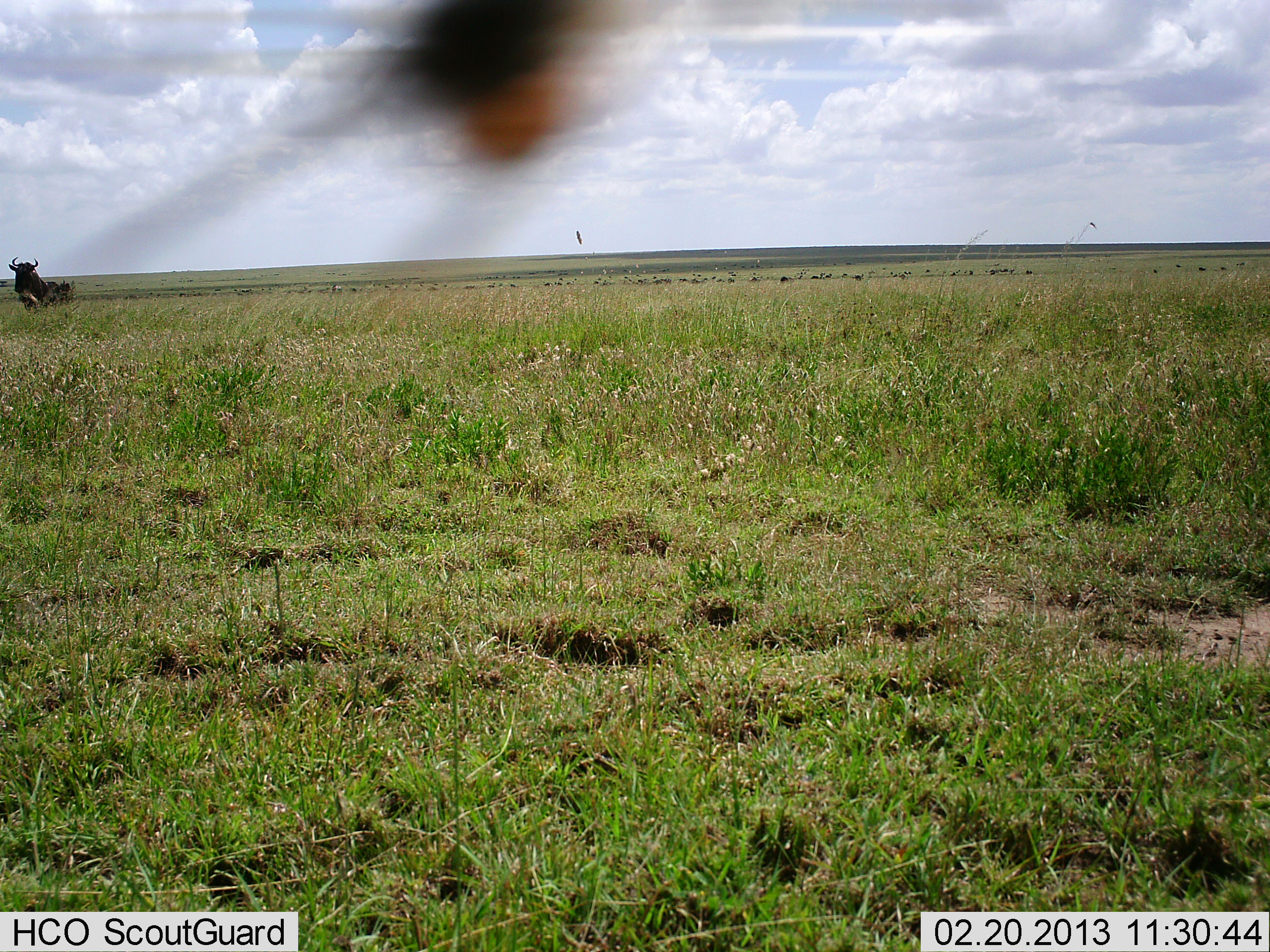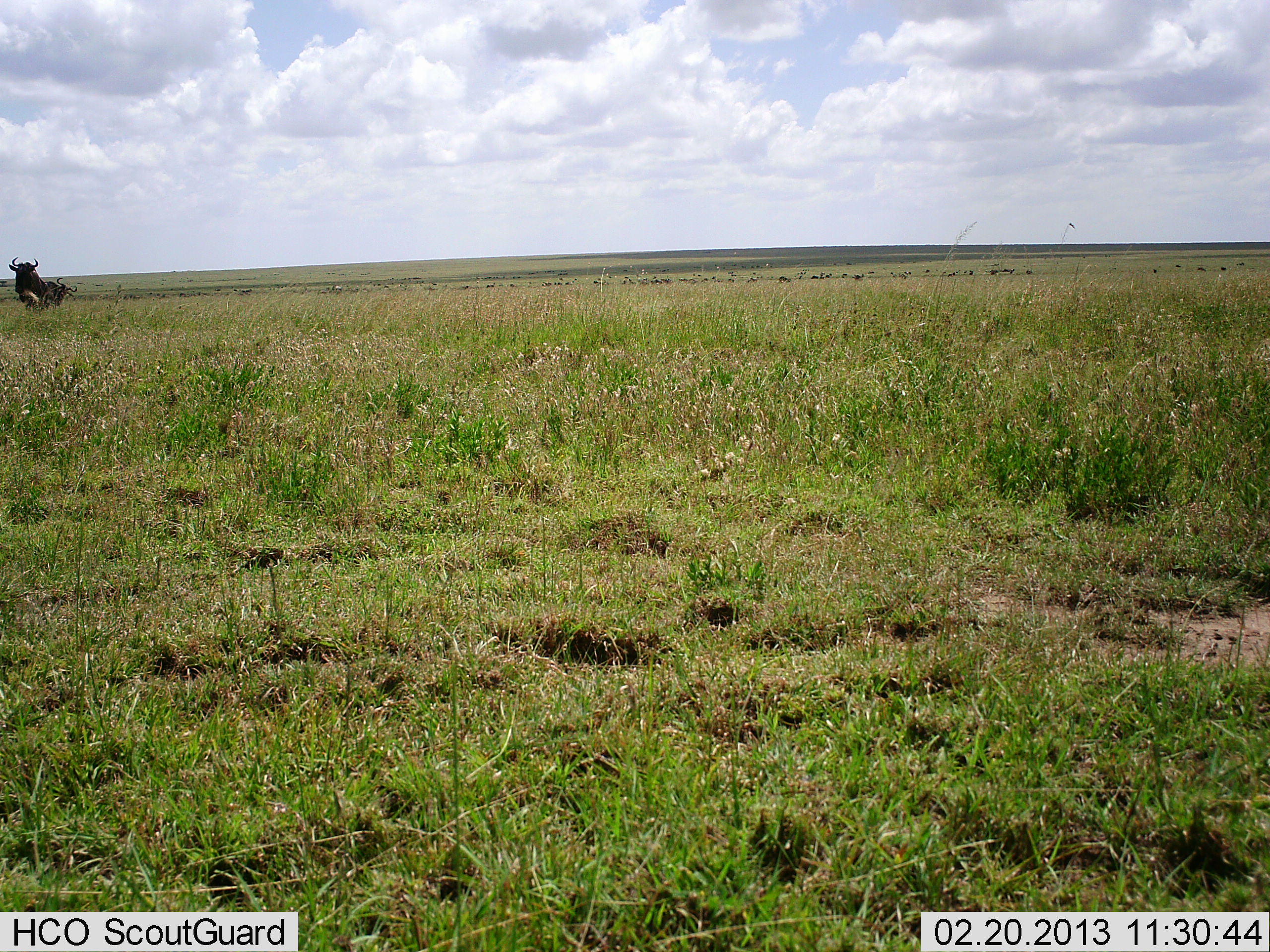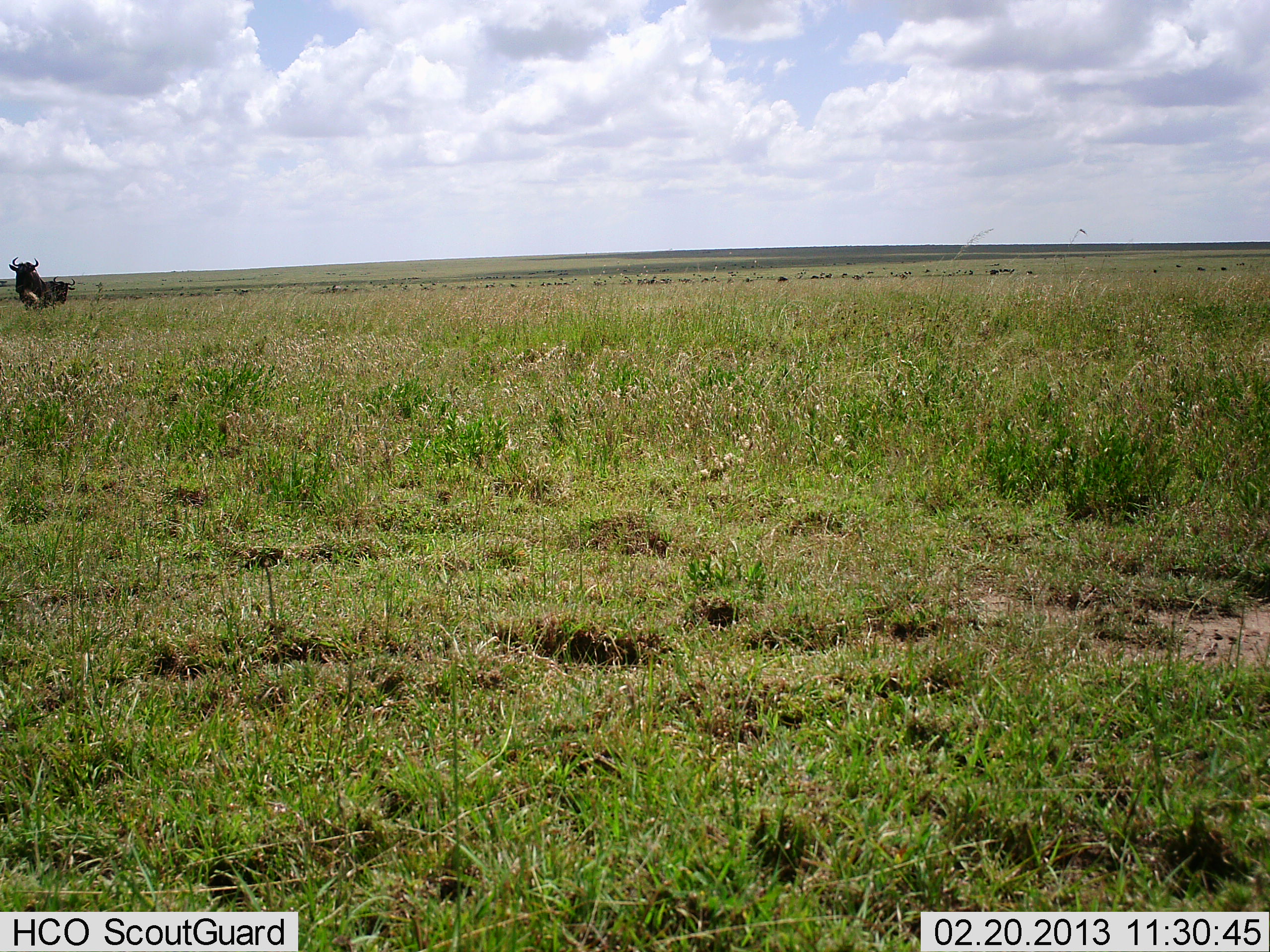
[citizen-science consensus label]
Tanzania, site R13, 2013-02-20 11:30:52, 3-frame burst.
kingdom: Animalia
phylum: Chordata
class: Mammalia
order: Artiodactyla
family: Bovidae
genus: Connochaetes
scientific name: Connochaetes taurinus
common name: blue wildebeest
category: wildebeest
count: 2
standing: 86%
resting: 5%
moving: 10%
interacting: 0%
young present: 5%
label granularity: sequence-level